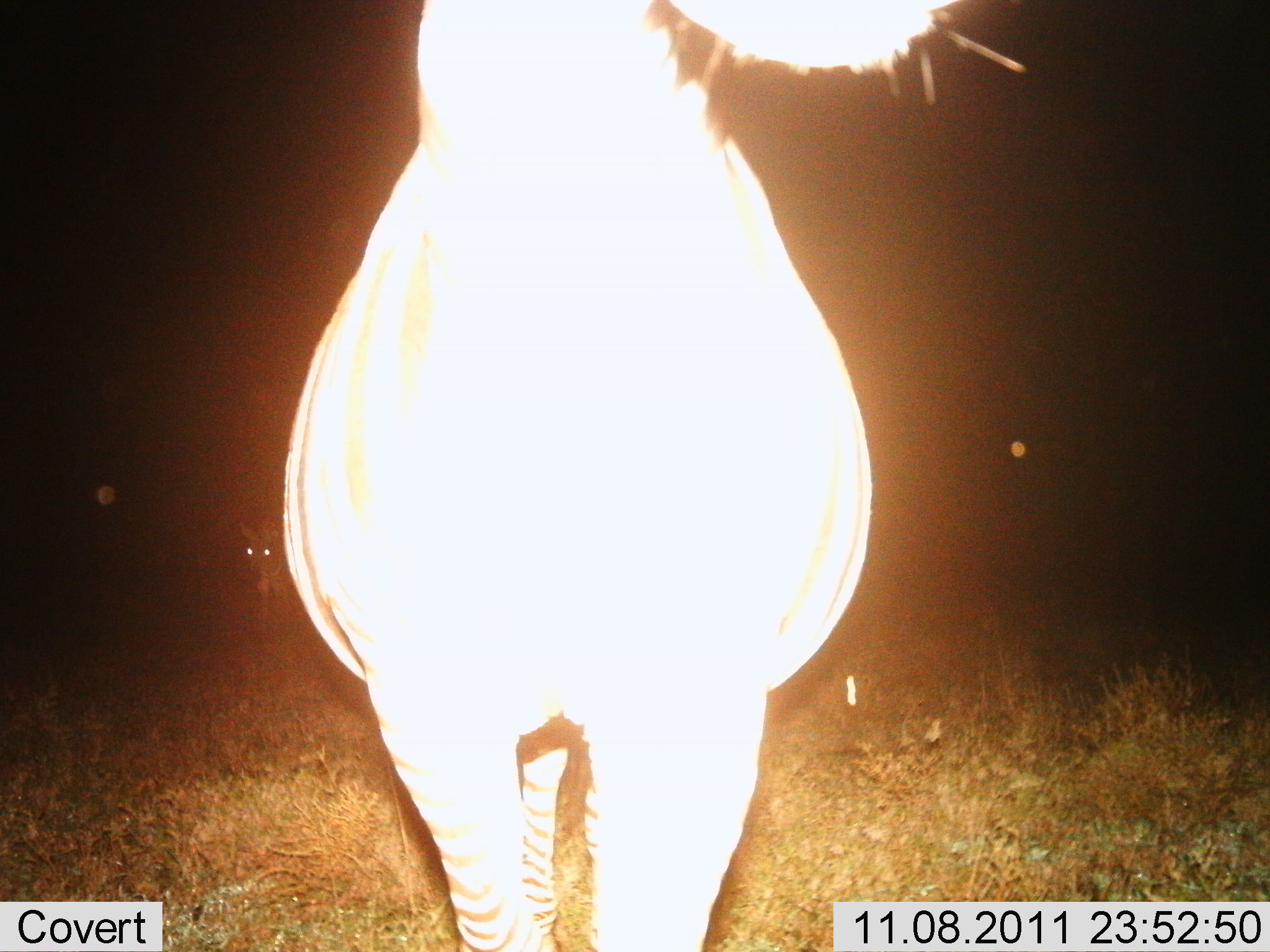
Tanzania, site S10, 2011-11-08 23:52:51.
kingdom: Animalia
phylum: Chordata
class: Mammalia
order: Perissodactyla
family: Equidae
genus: Equus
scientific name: Equus quagga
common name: plains zebra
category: zebra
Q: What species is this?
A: Zebra (plains zebra) (Equus quagga).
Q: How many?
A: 1.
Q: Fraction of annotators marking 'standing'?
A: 100%.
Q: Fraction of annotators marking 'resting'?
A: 0%.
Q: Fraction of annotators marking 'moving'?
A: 9%.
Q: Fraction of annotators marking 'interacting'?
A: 0%.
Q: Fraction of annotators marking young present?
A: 0%.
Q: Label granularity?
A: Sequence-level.